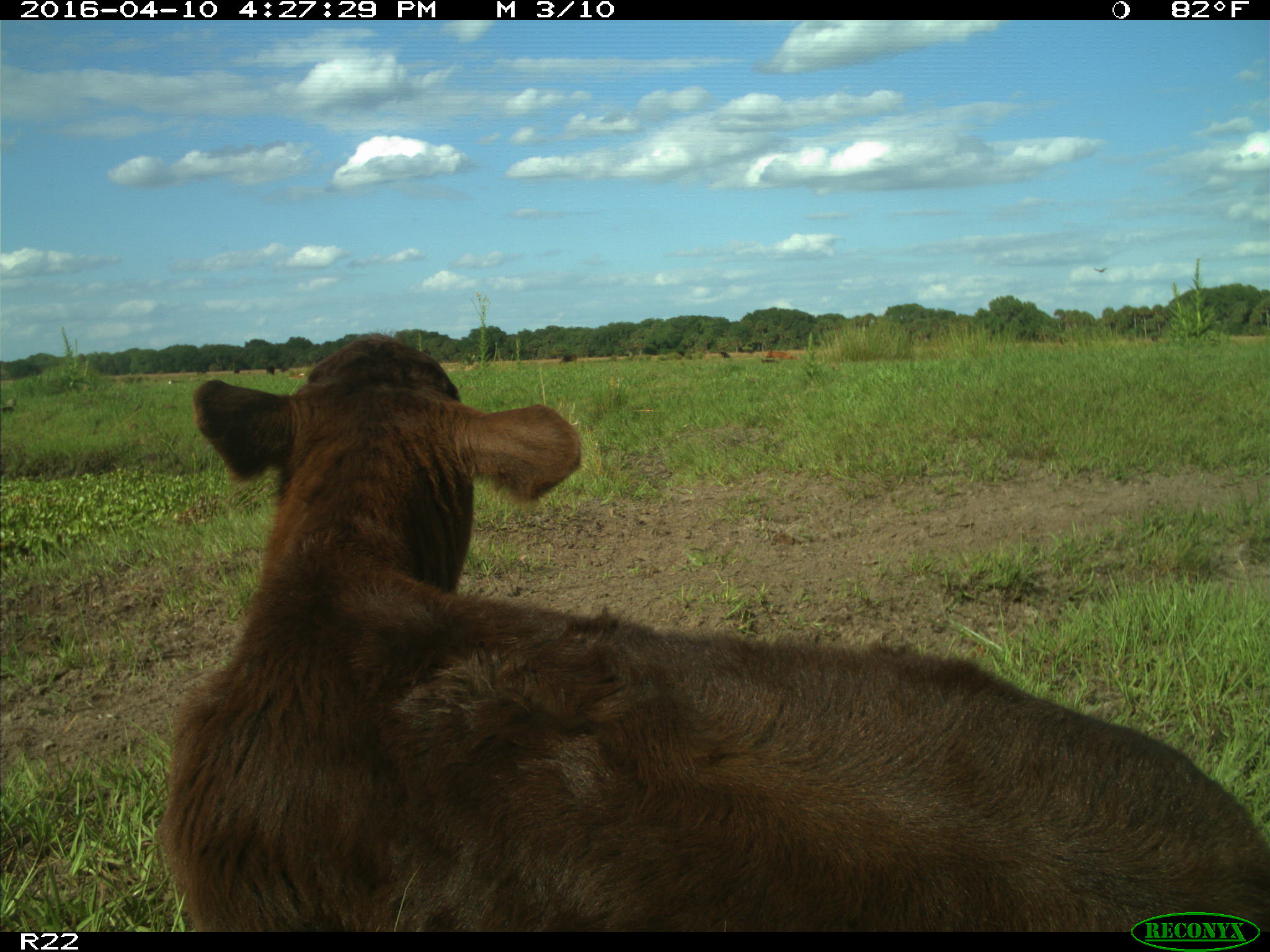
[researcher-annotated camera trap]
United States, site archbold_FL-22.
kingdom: Animalia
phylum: Chordata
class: Mammalia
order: Artiodactyla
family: Bovidae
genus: Bos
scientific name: Bos taurus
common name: domestic cow